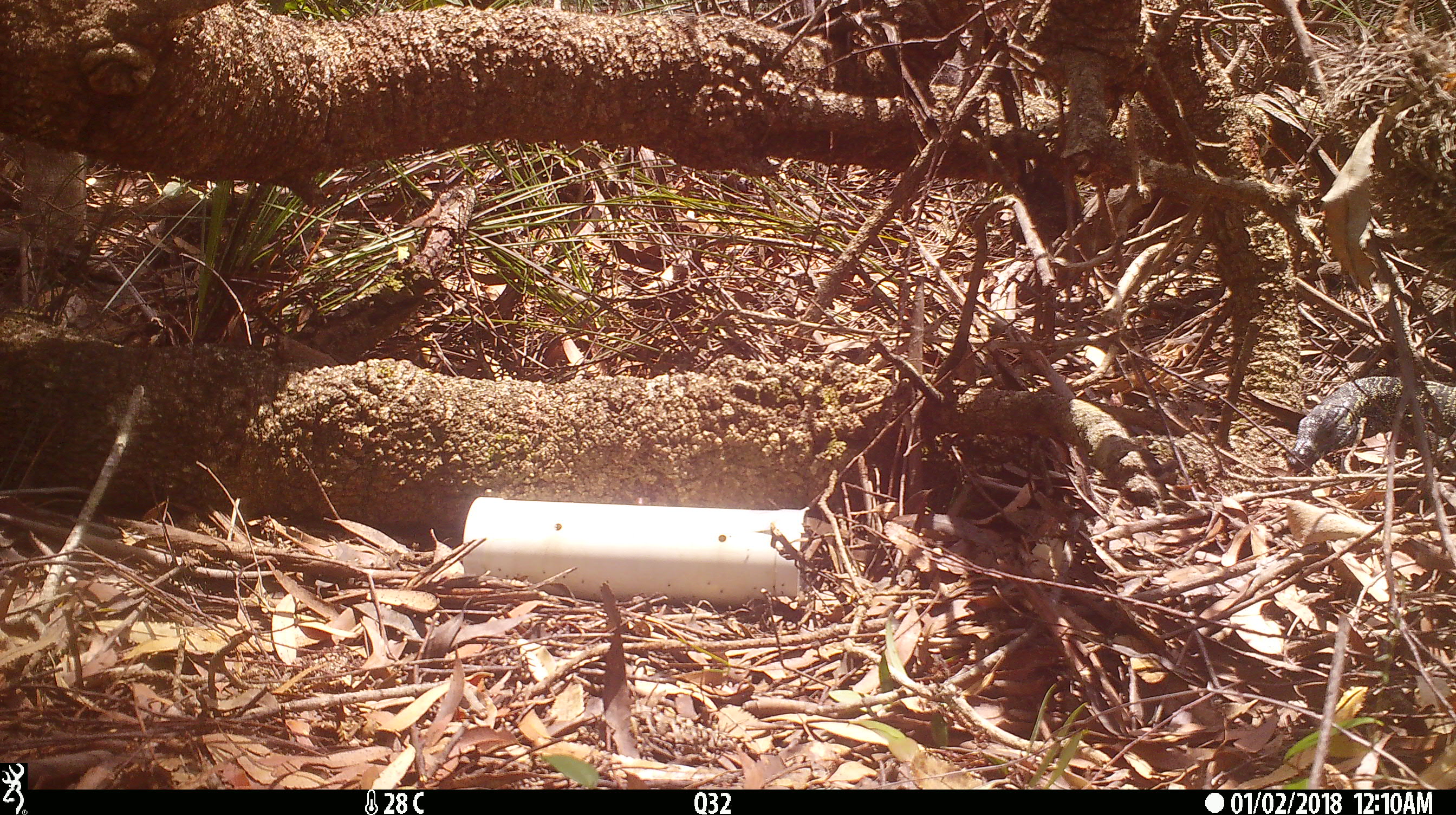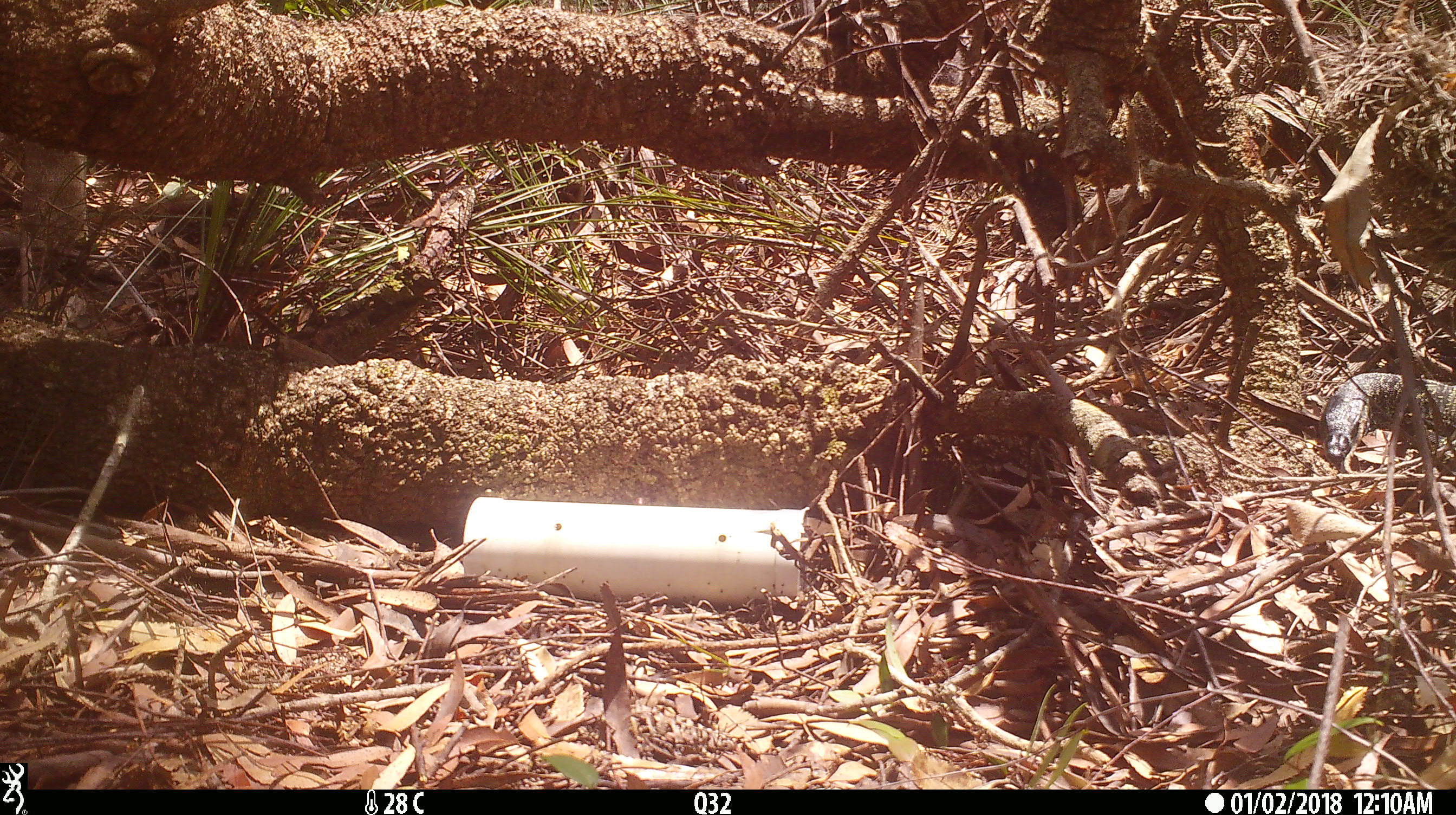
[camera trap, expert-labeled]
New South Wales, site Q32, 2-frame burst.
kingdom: Animalia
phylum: Chordata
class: Reptilia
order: Squamata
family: Varanidae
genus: Varanus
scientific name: Varanus varius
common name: lace monitor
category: goanna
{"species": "goanna (lace monitor) (Varanus varius)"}